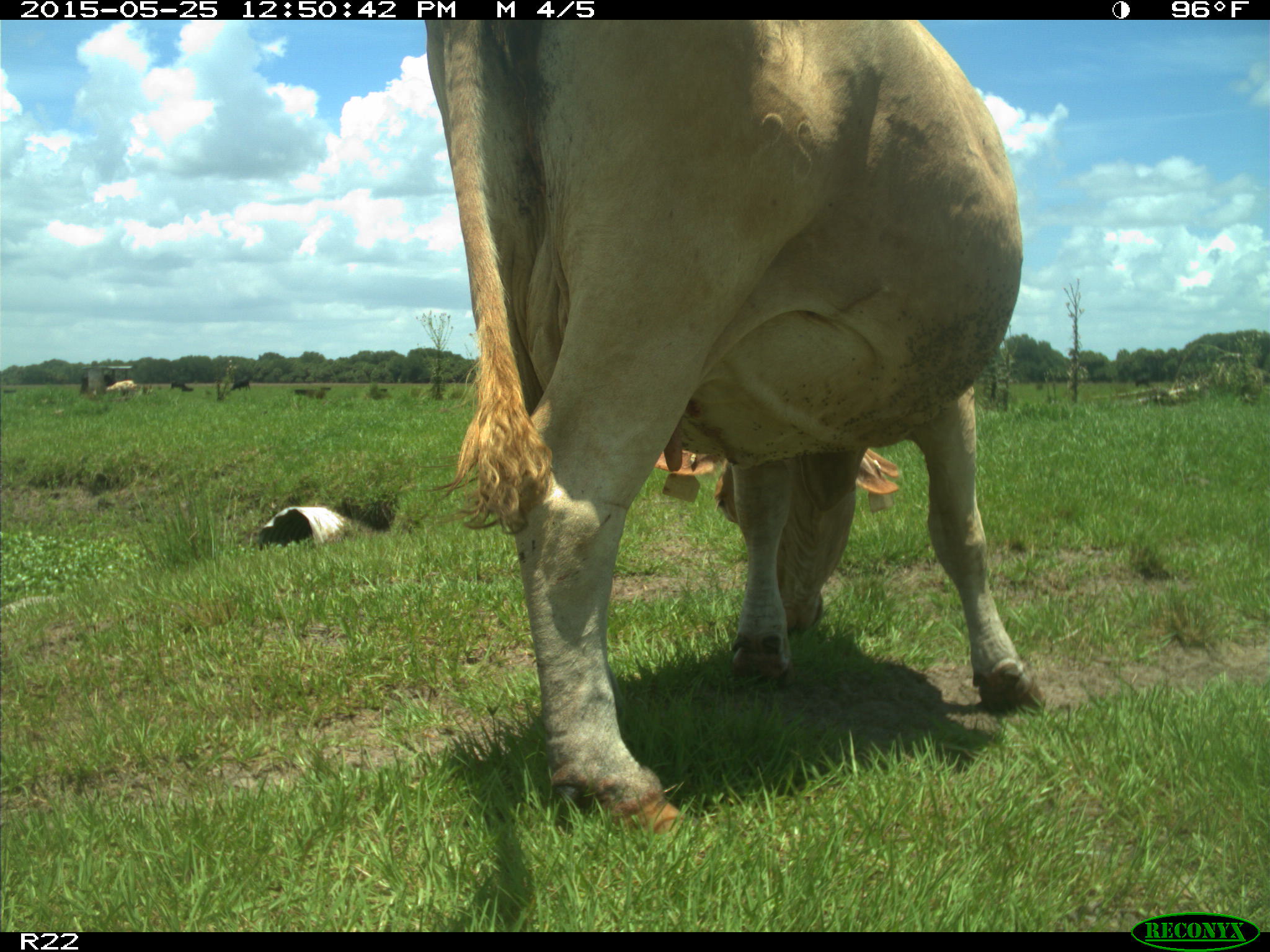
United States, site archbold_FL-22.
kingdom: Animalia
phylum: Chordata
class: Mammalia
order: Artiodactyla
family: Bovidae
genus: Bos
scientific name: Bos taurus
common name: domestic cow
Bos taurus (domestic cow).